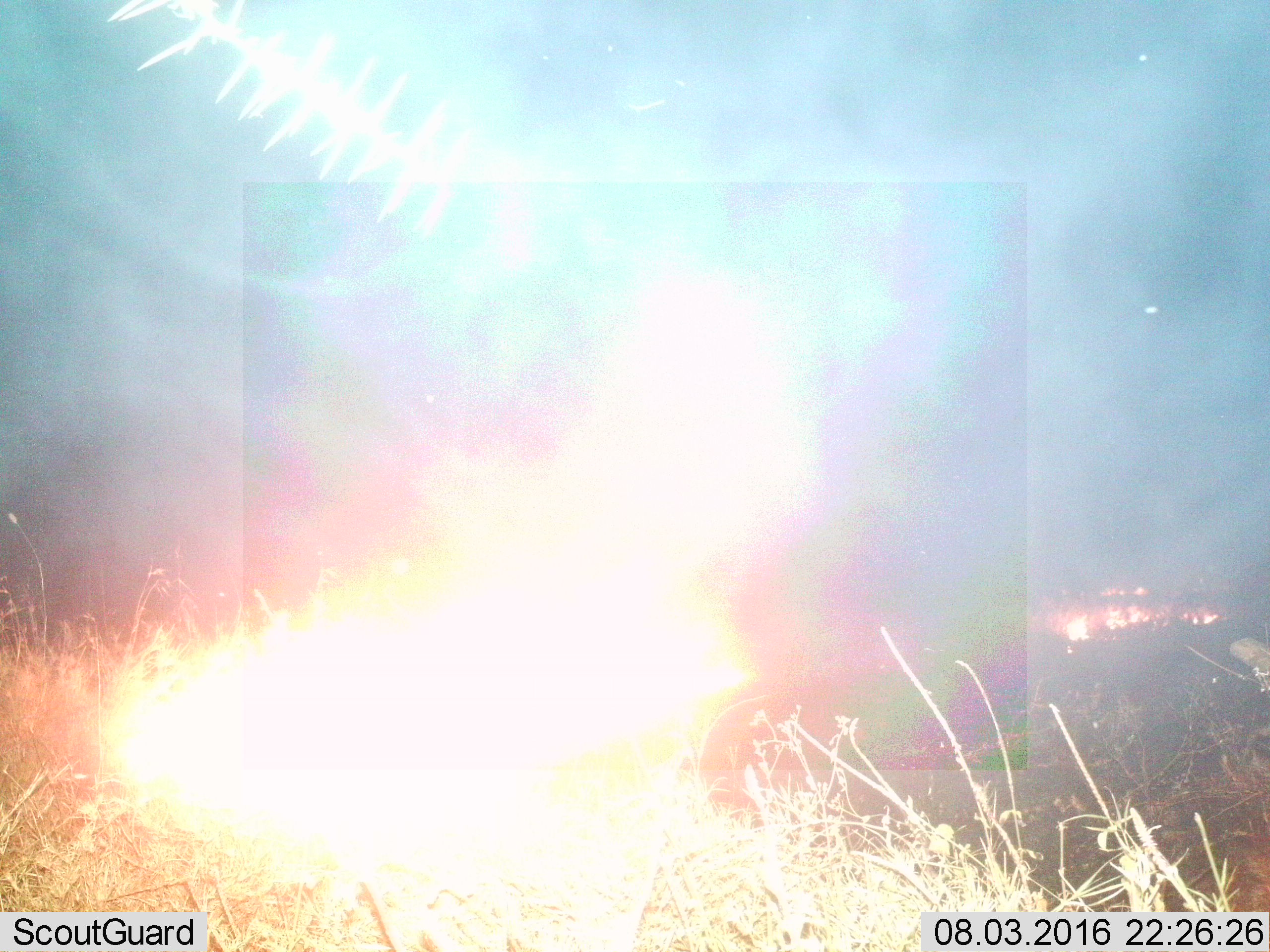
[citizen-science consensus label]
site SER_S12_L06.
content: unidentified animal